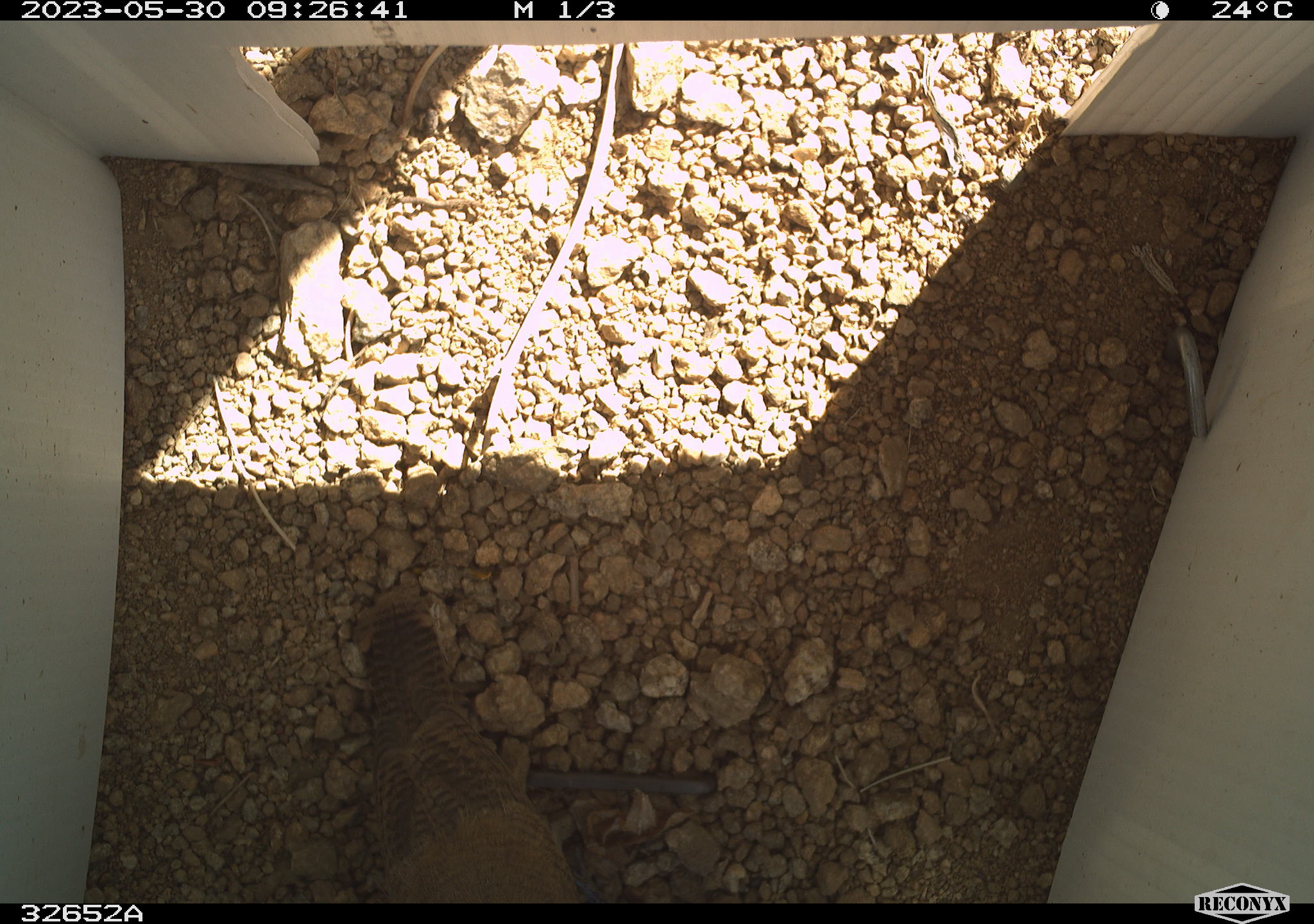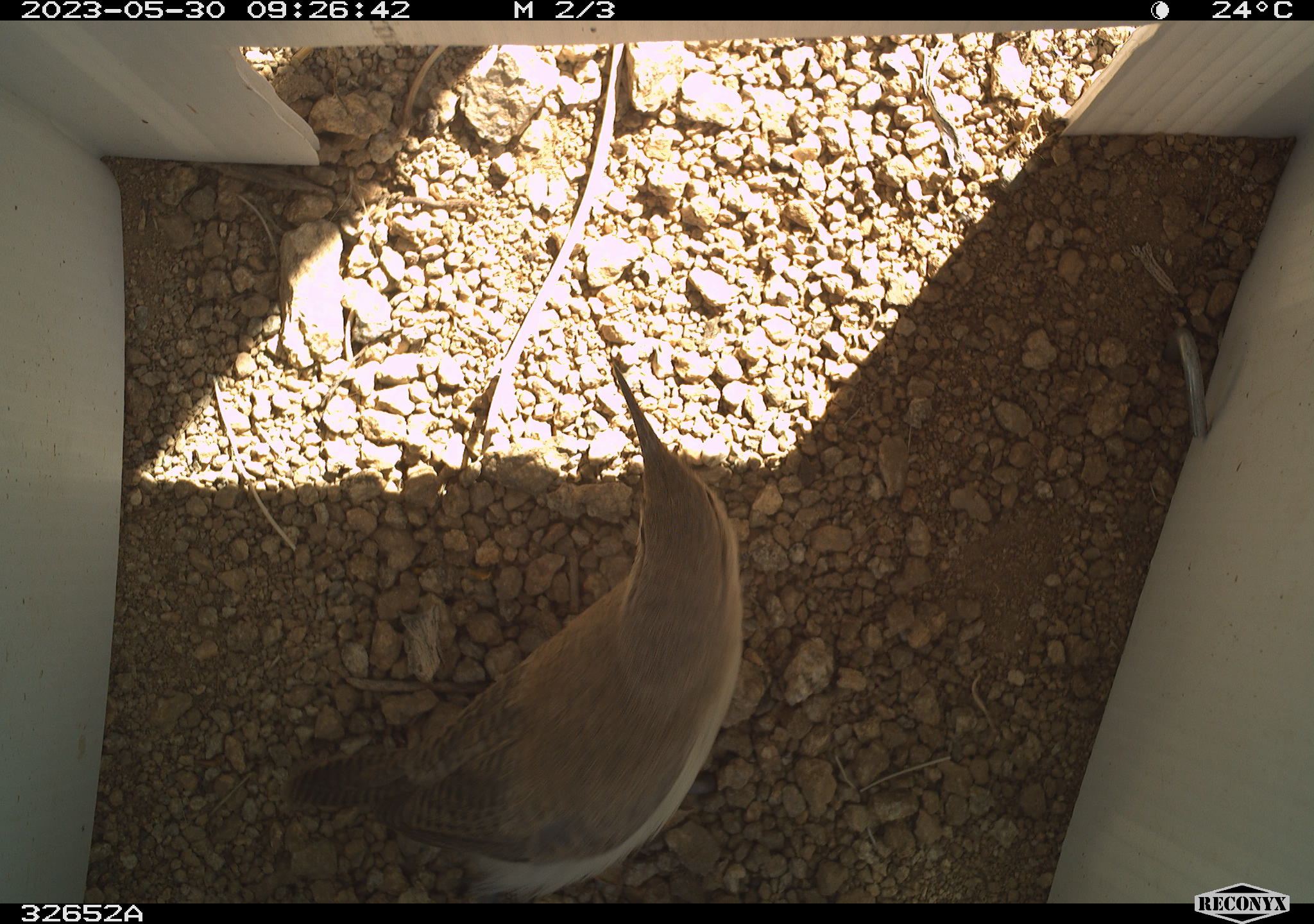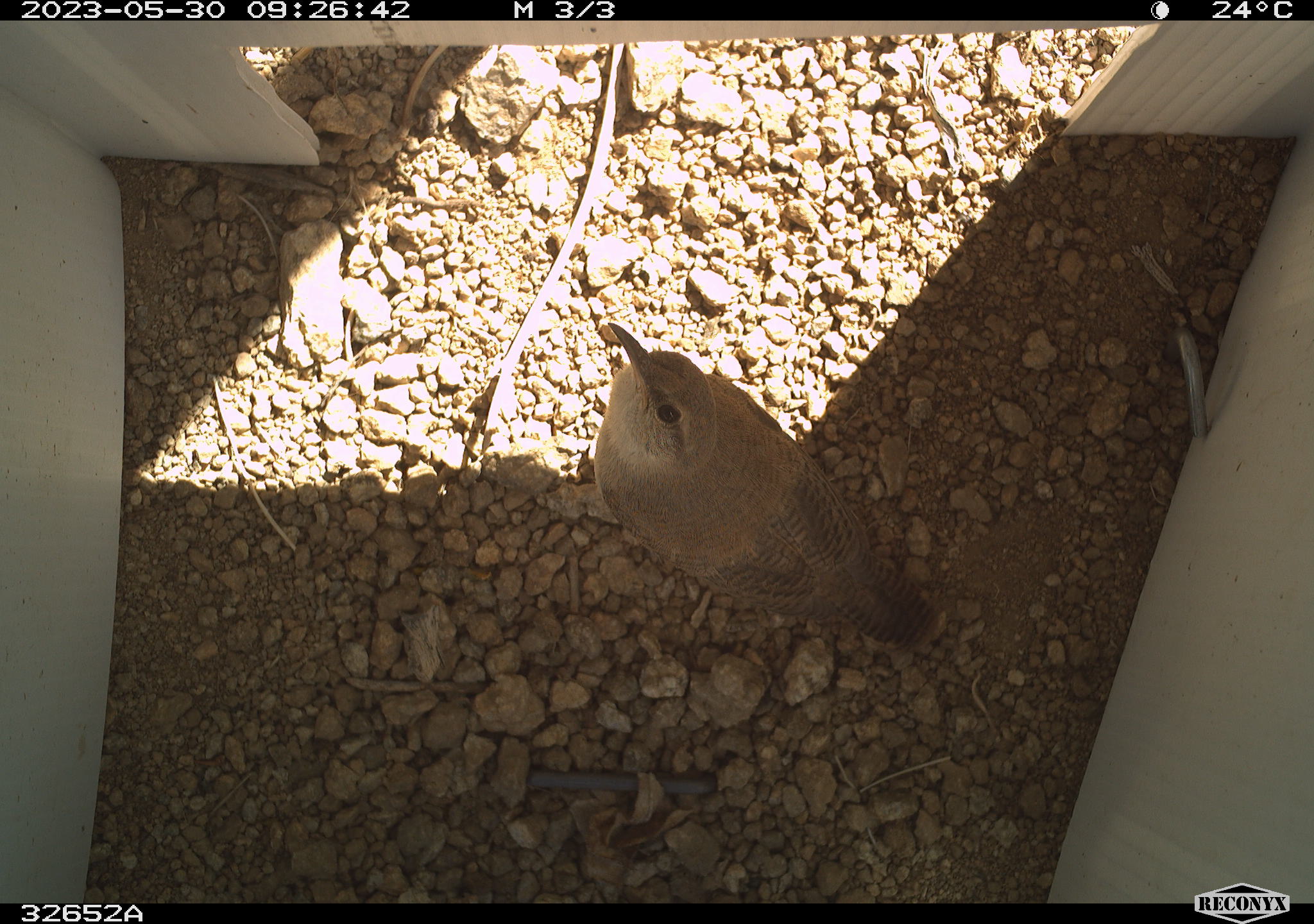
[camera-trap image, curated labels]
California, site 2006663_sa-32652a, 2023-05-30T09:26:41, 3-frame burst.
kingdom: Animalia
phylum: Chordata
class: Aves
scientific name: Aves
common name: bird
Bird (Aves).